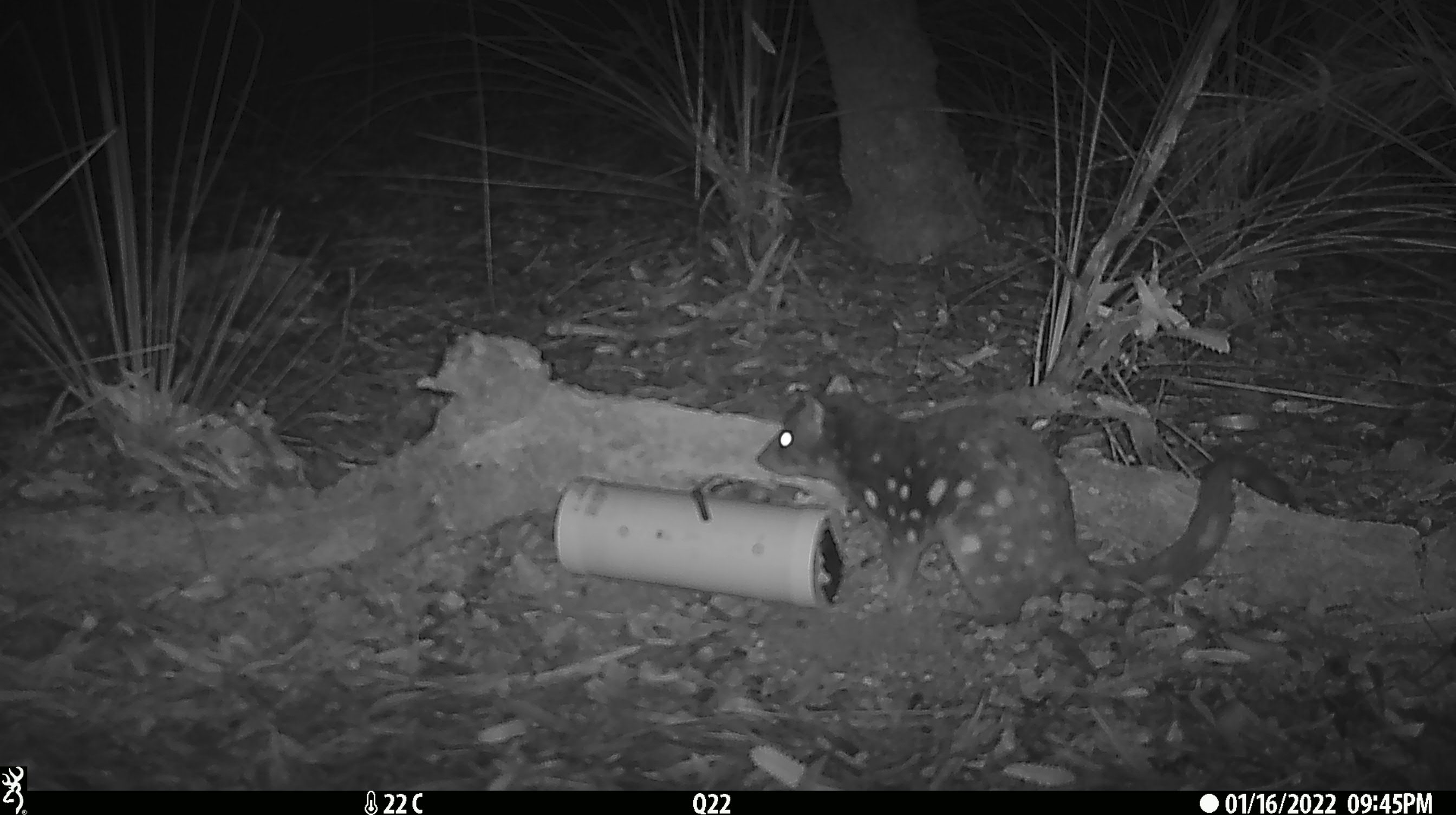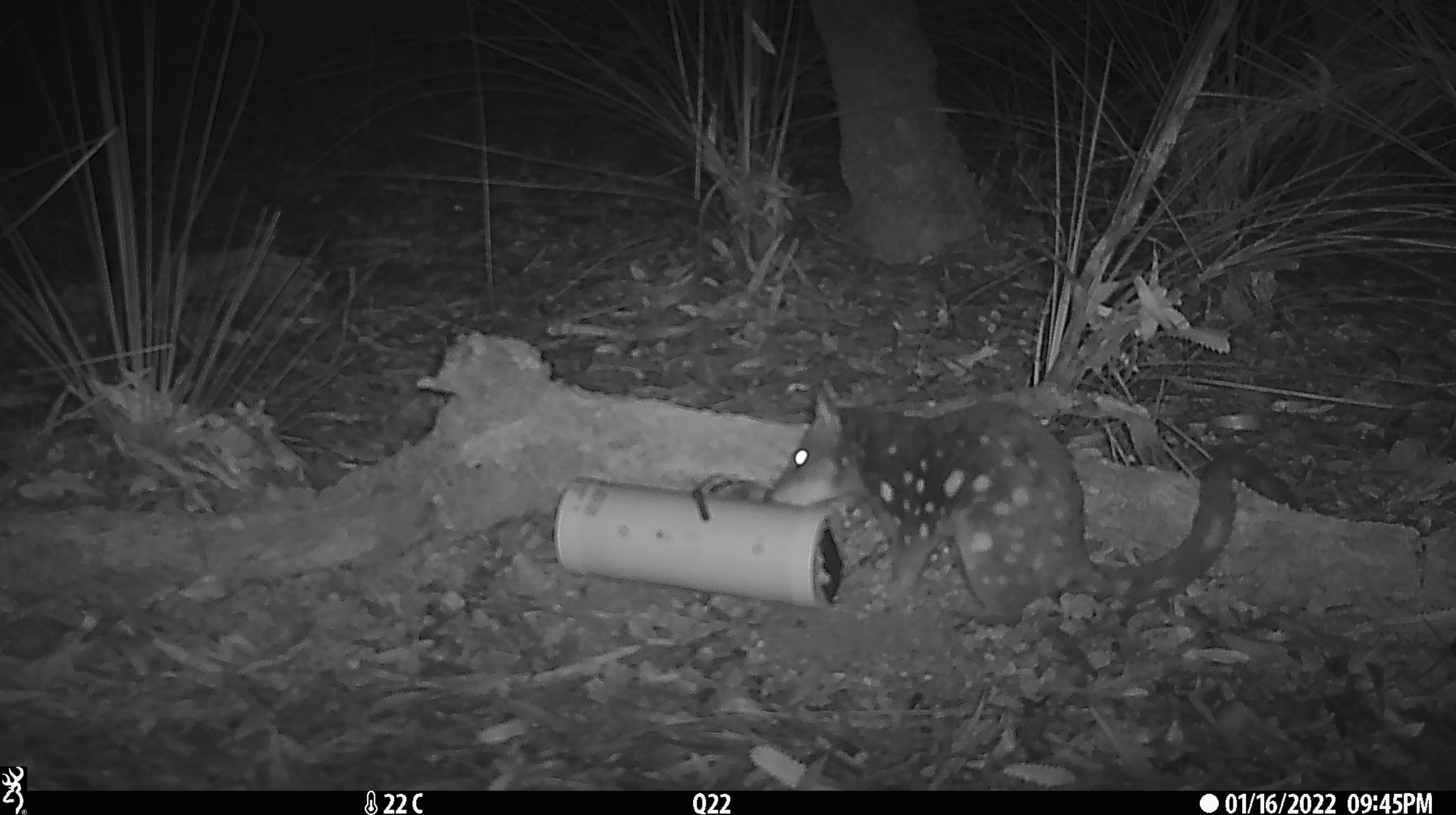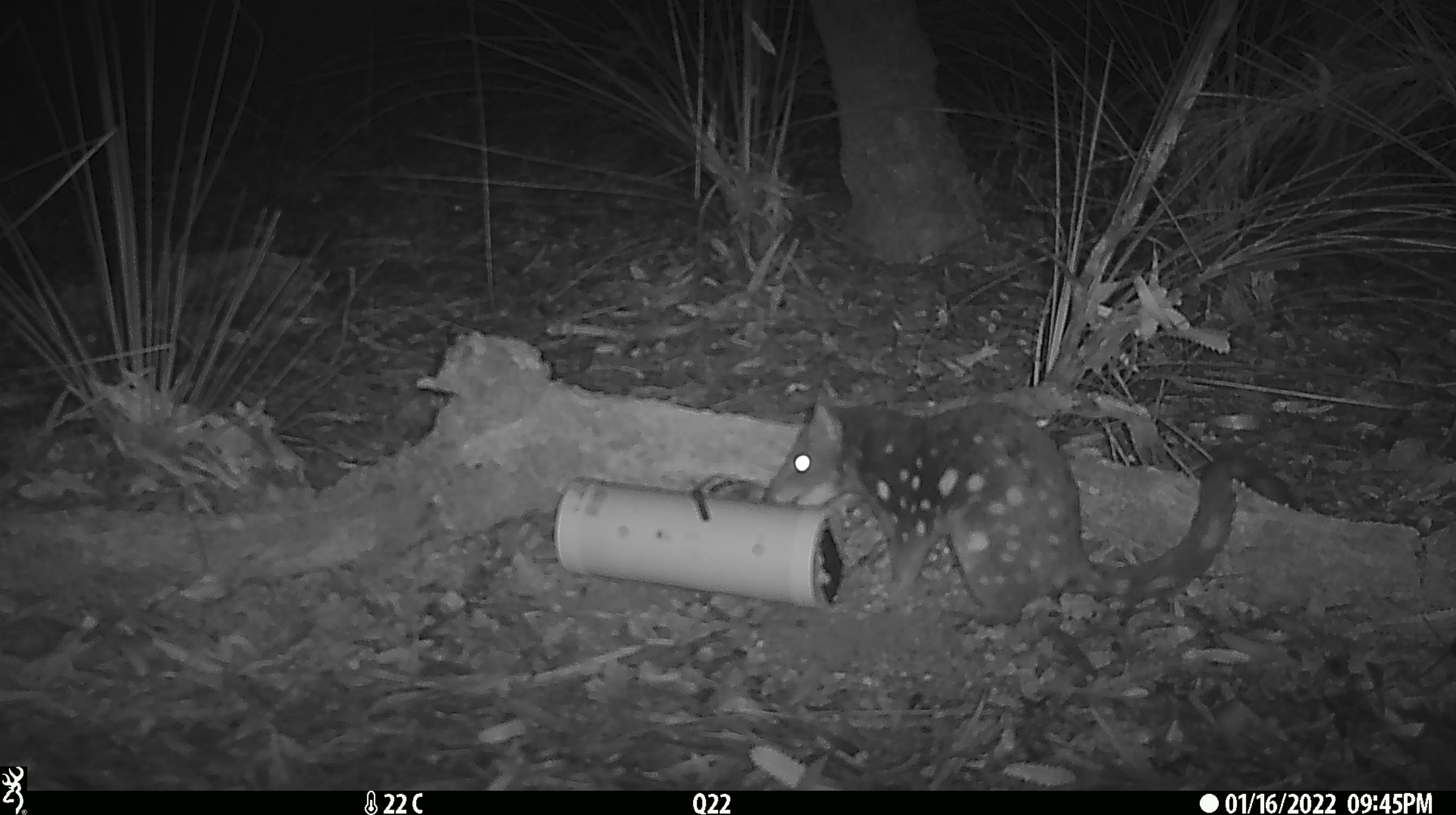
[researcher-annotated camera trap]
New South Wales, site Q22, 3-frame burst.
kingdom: Animalia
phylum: Chordata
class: Mammalia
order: Dasyuromorphia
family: Dasyuridae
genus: Dasyurus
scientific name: Dasyurus maculatus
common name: spotted-tailed quoll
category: quoll